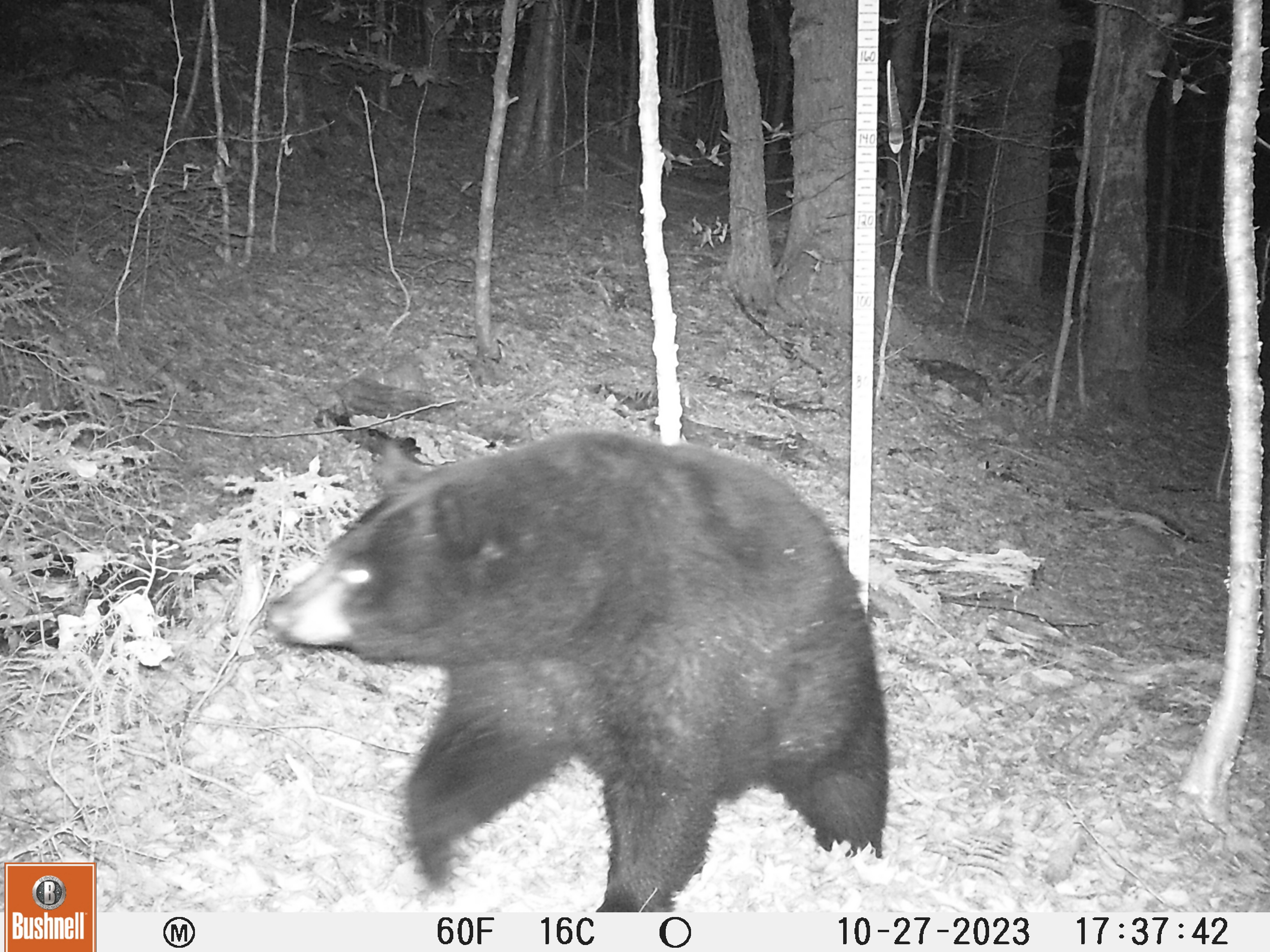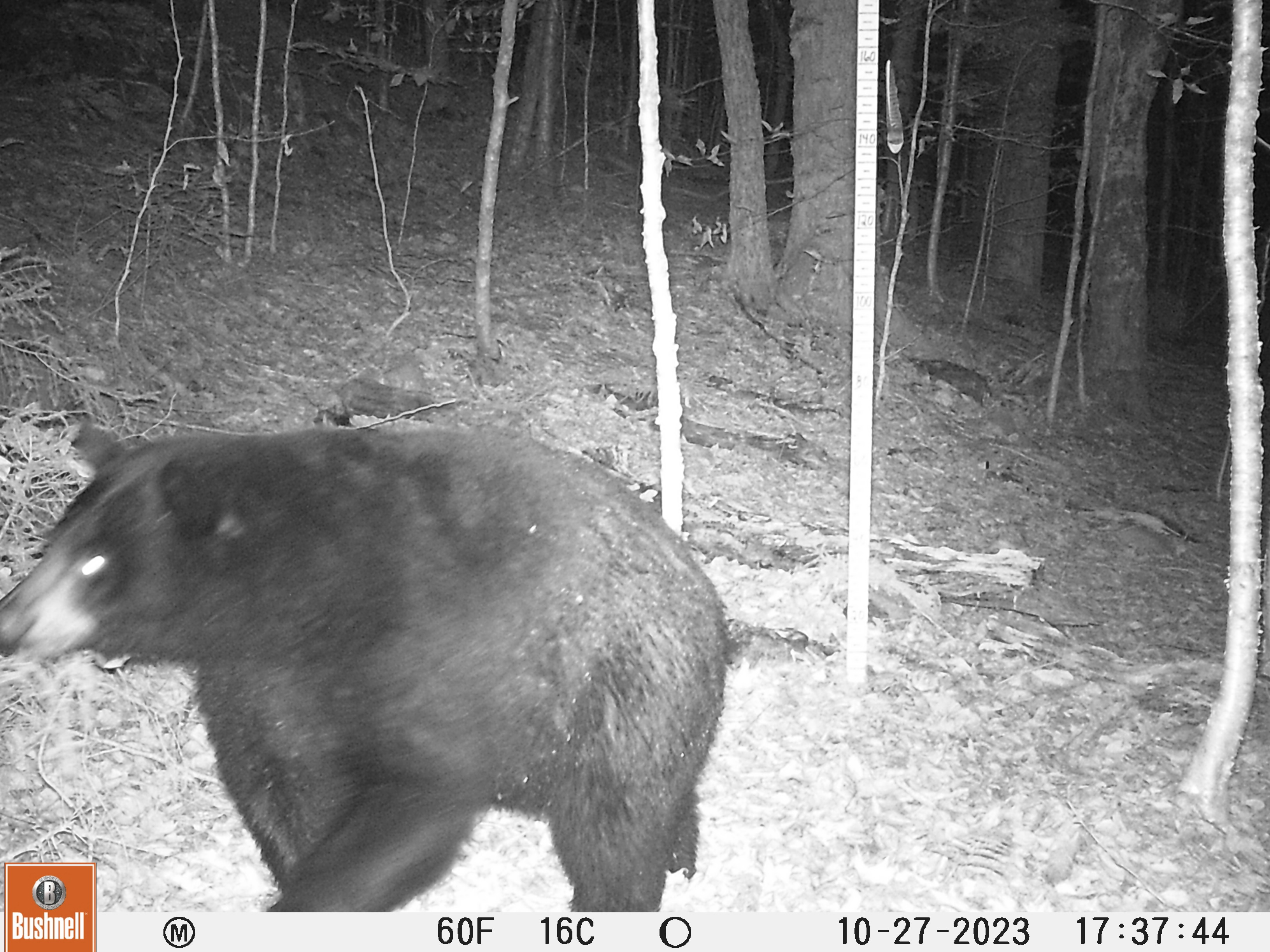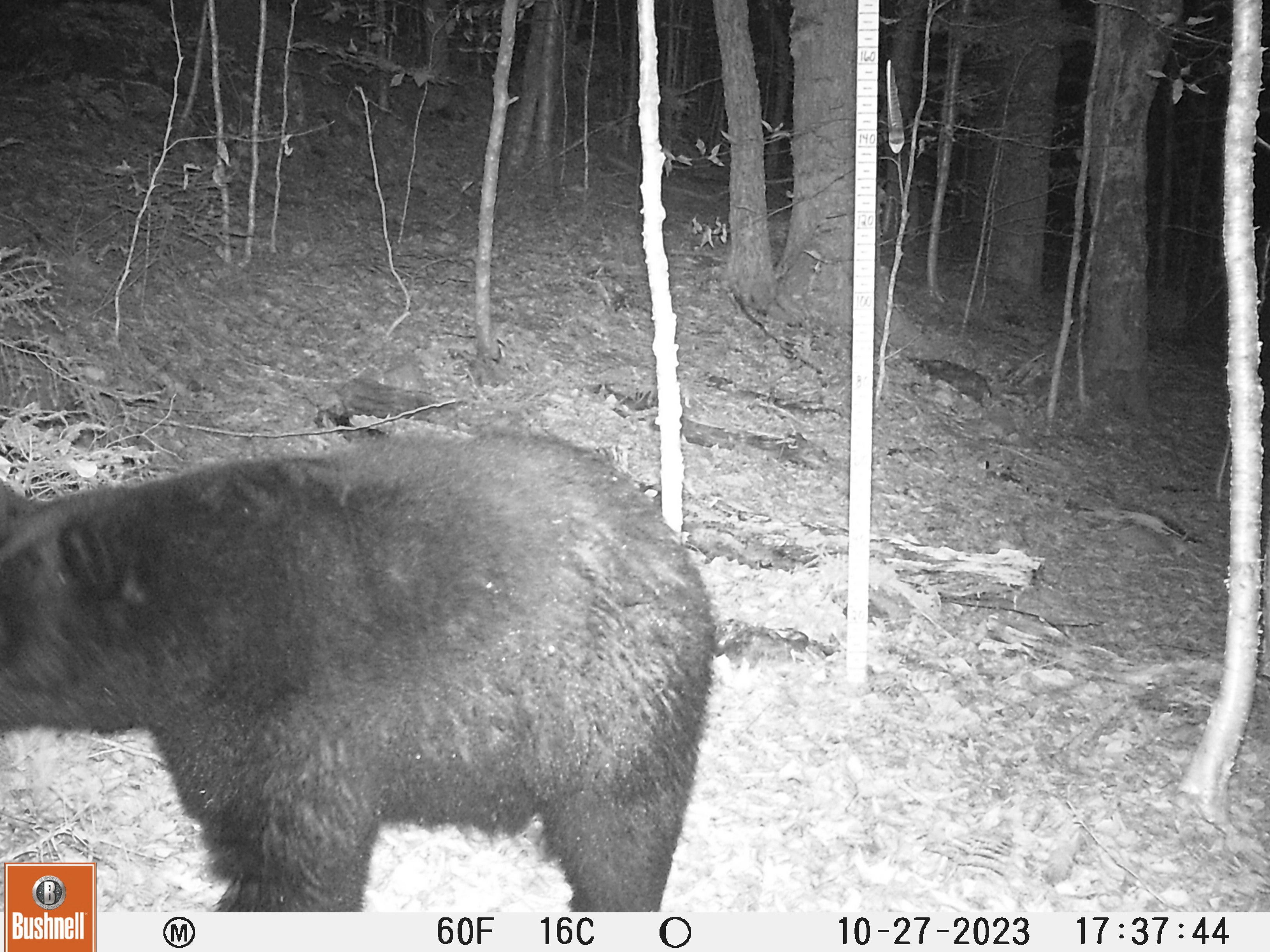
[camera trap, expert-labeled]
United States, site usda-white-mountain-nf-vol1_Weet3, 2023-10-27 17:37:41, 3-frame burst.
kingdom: Animalia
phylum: Chordata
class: Mammalia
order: Carnivora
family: Ursidae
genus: Ursus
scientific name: Ursus americanus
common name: black bear